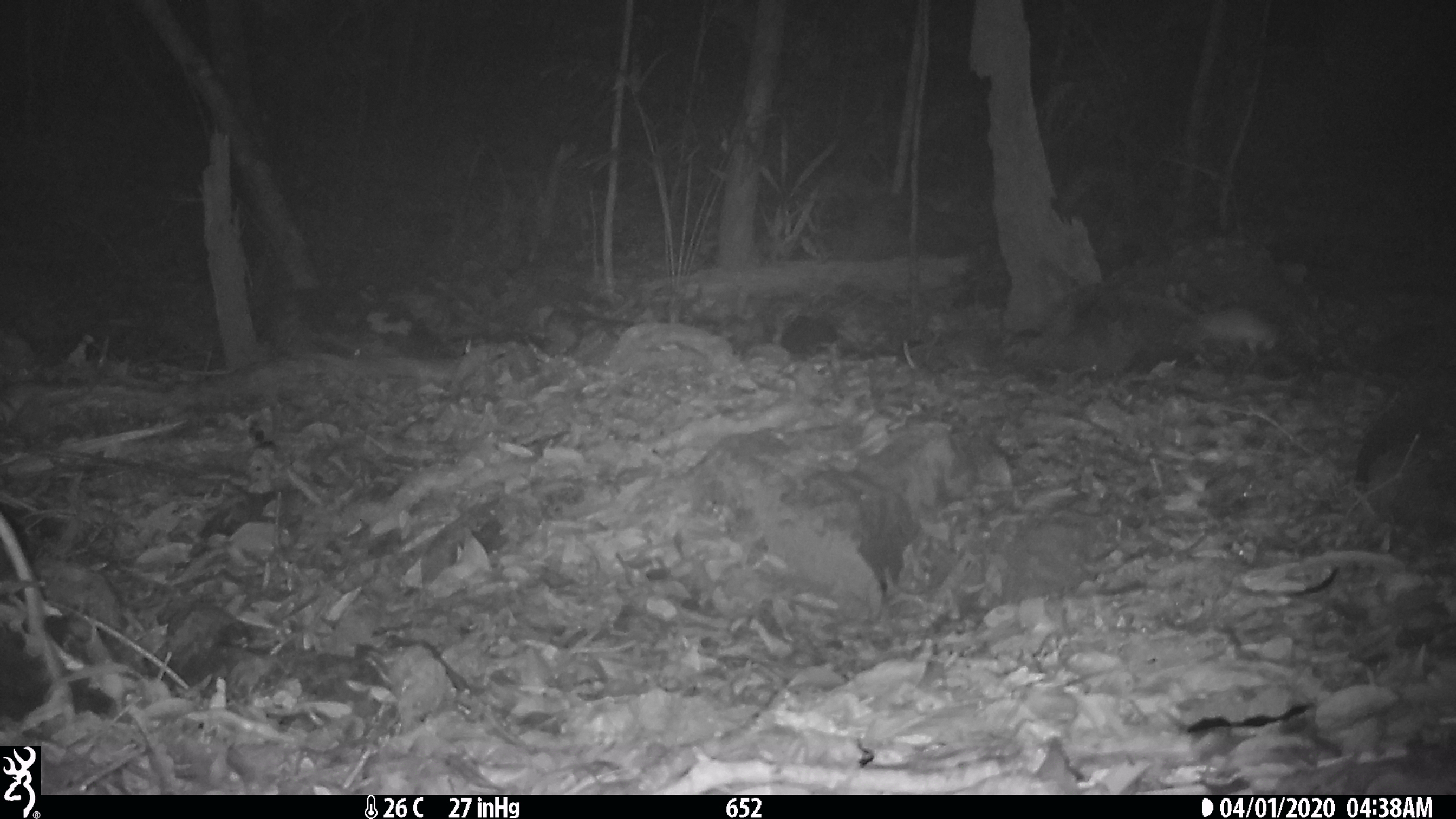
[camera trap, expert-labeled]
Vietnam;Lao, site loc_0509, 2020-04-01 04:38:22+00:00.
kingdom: Animalia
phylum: Chordata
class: Mammalia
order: Rodentia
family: Muridae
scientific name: Muridae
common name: old-world mice and rats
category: unidentified murid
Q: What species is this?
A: Unidentified murid (old-world mice and rats) (Muridae).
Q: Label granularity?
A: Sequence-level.